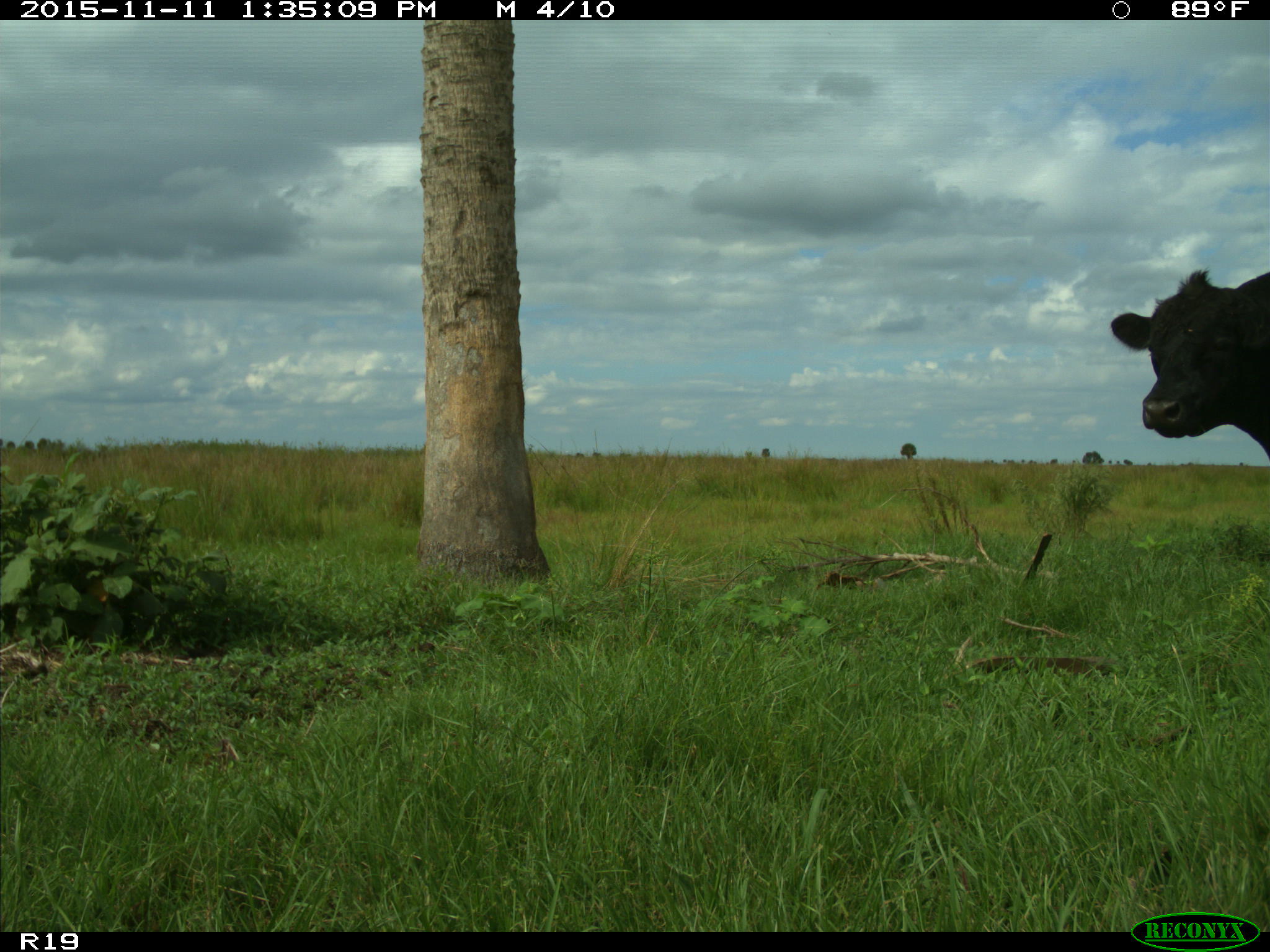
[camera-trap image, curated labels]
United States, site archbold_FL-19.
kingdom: Animalia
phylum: Chordata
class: Mammalia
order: Artiodactyla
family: Bovidae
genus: Bos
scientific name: Bos taurus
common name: domestic cow